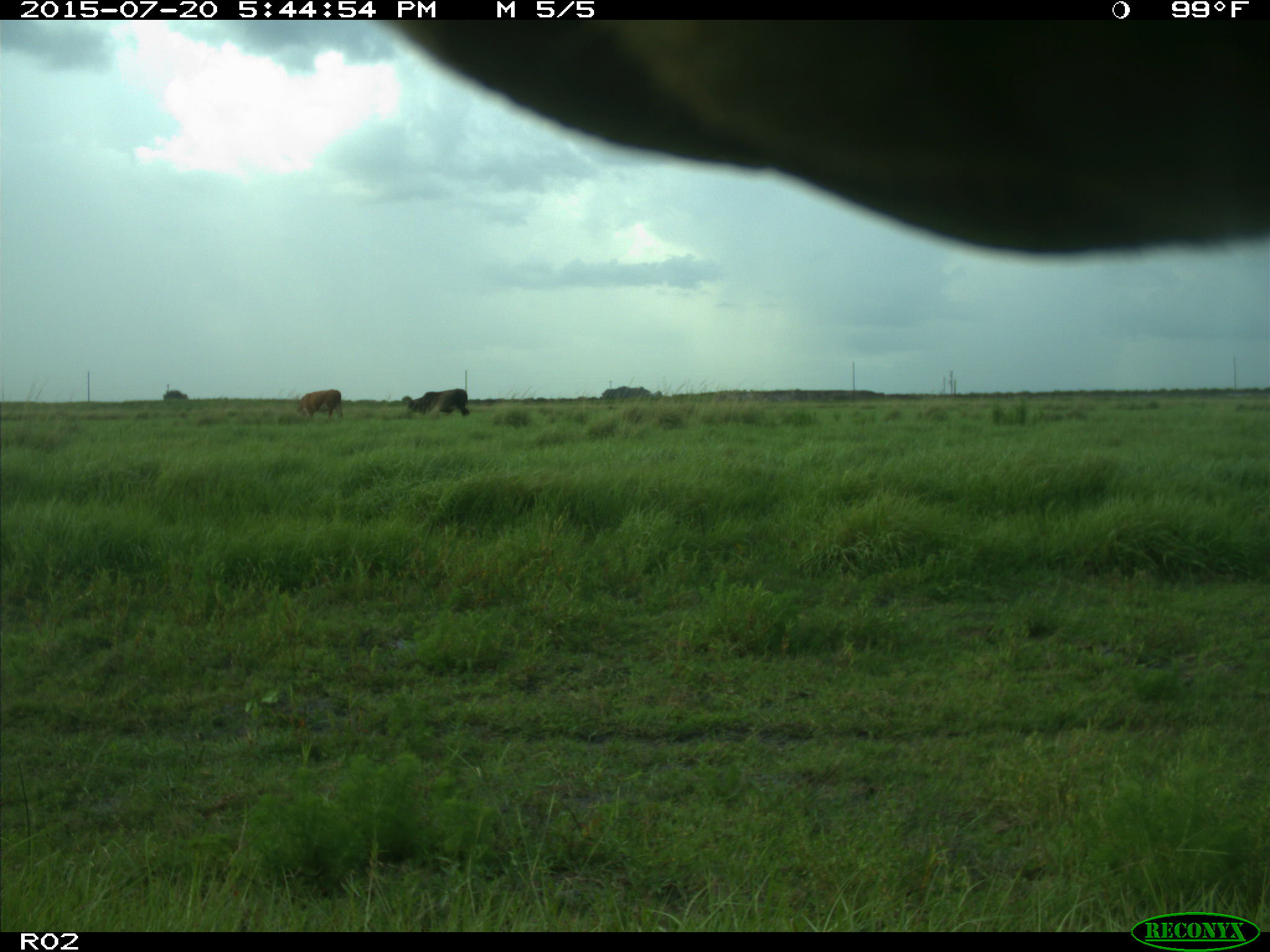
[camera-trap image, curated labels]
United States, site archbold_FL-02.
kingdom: Animalia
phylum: Chordata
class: Mammalia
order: Artiodactyla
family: Bovidae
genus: Bos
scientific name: Bos taurus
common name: domestic cow